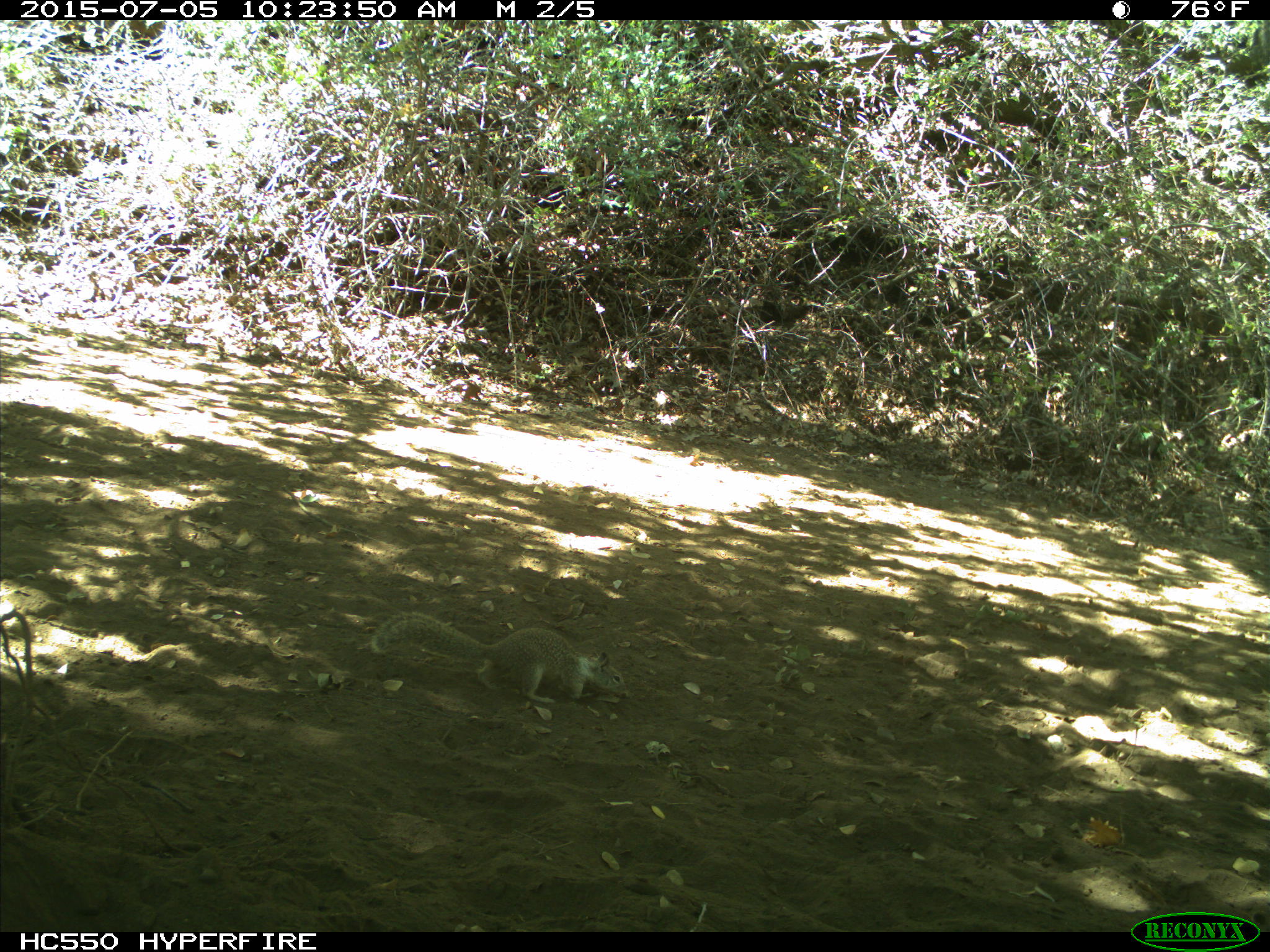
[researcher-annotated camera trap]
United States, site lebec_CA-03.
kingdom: Animalia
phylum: Chordata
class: Mammalia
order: Rodentia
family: Sciuridae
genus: Otospermophilus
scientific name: Otospermophilus beecheyi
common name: california ground squirrel